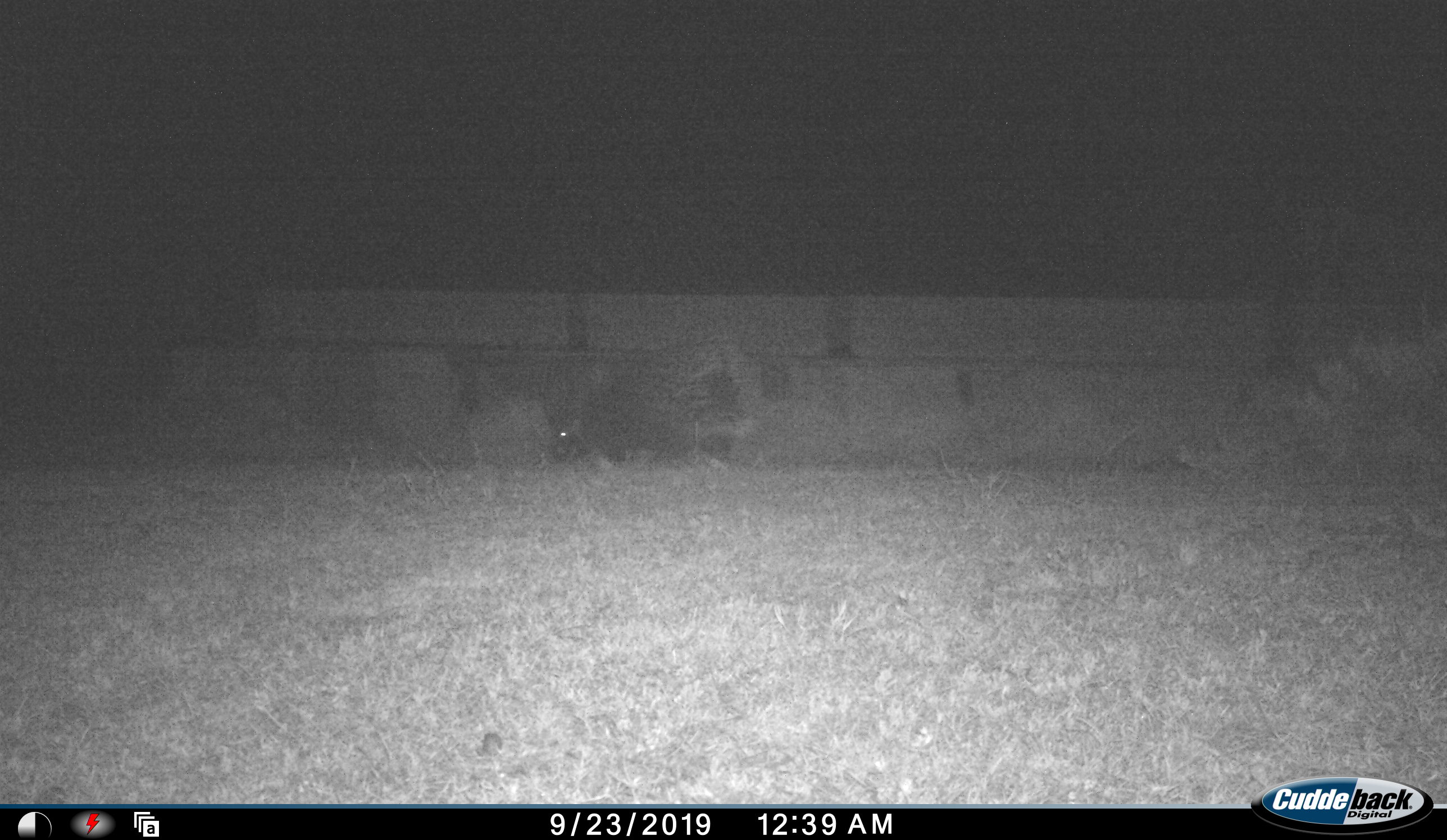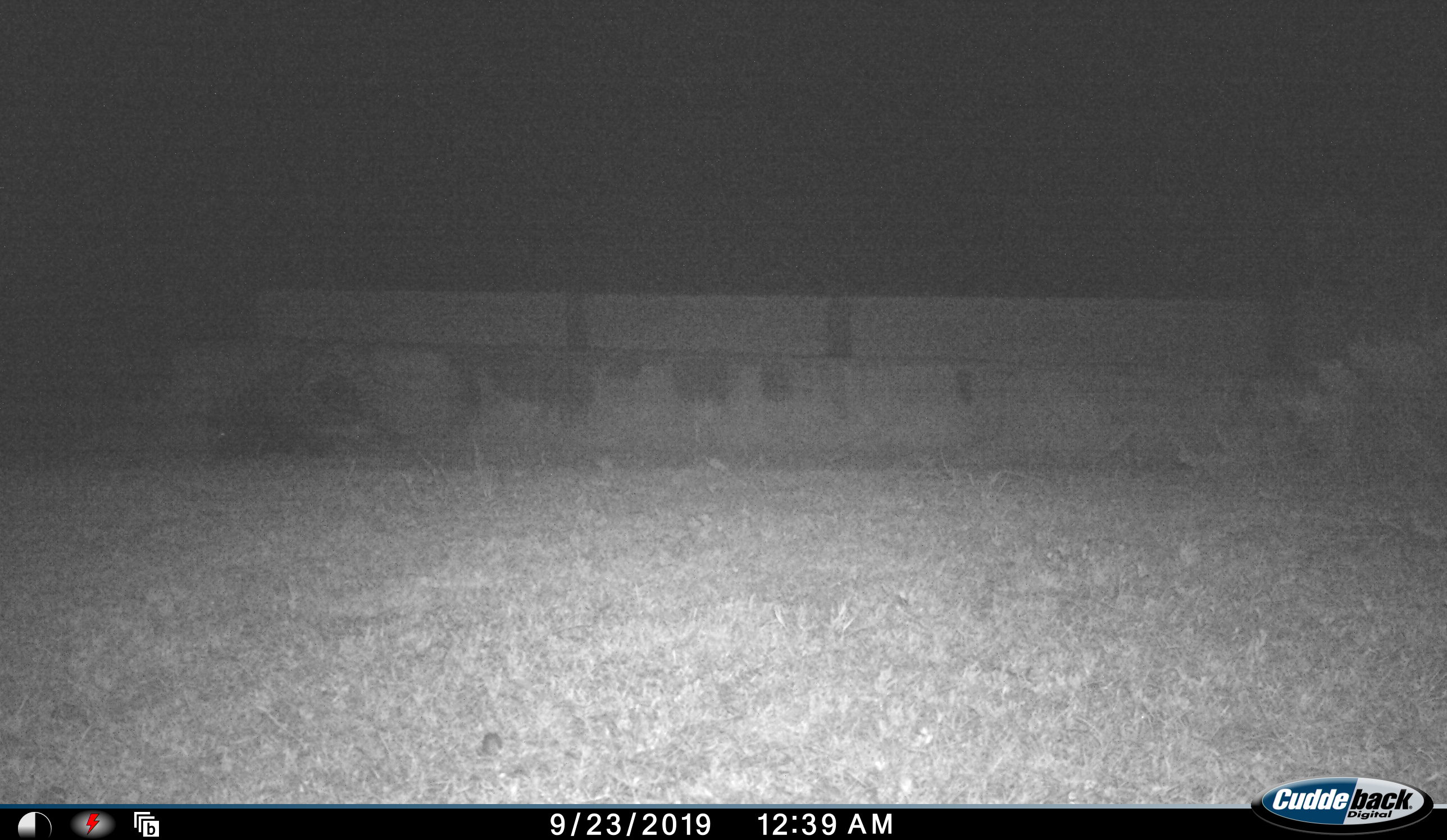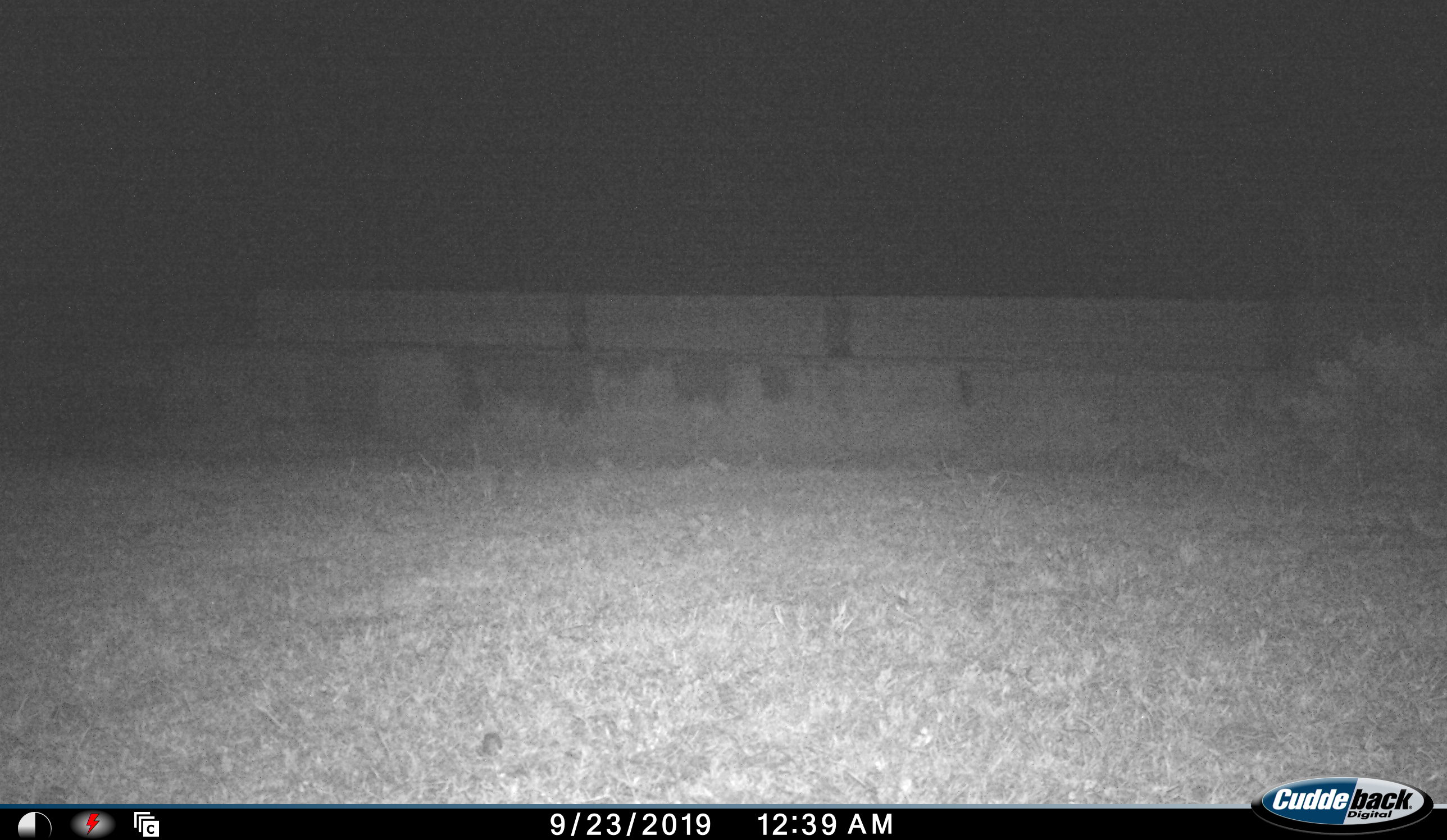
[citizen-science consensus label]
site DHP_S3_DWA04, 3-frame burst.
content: unidentified animal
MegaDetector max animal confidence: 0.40